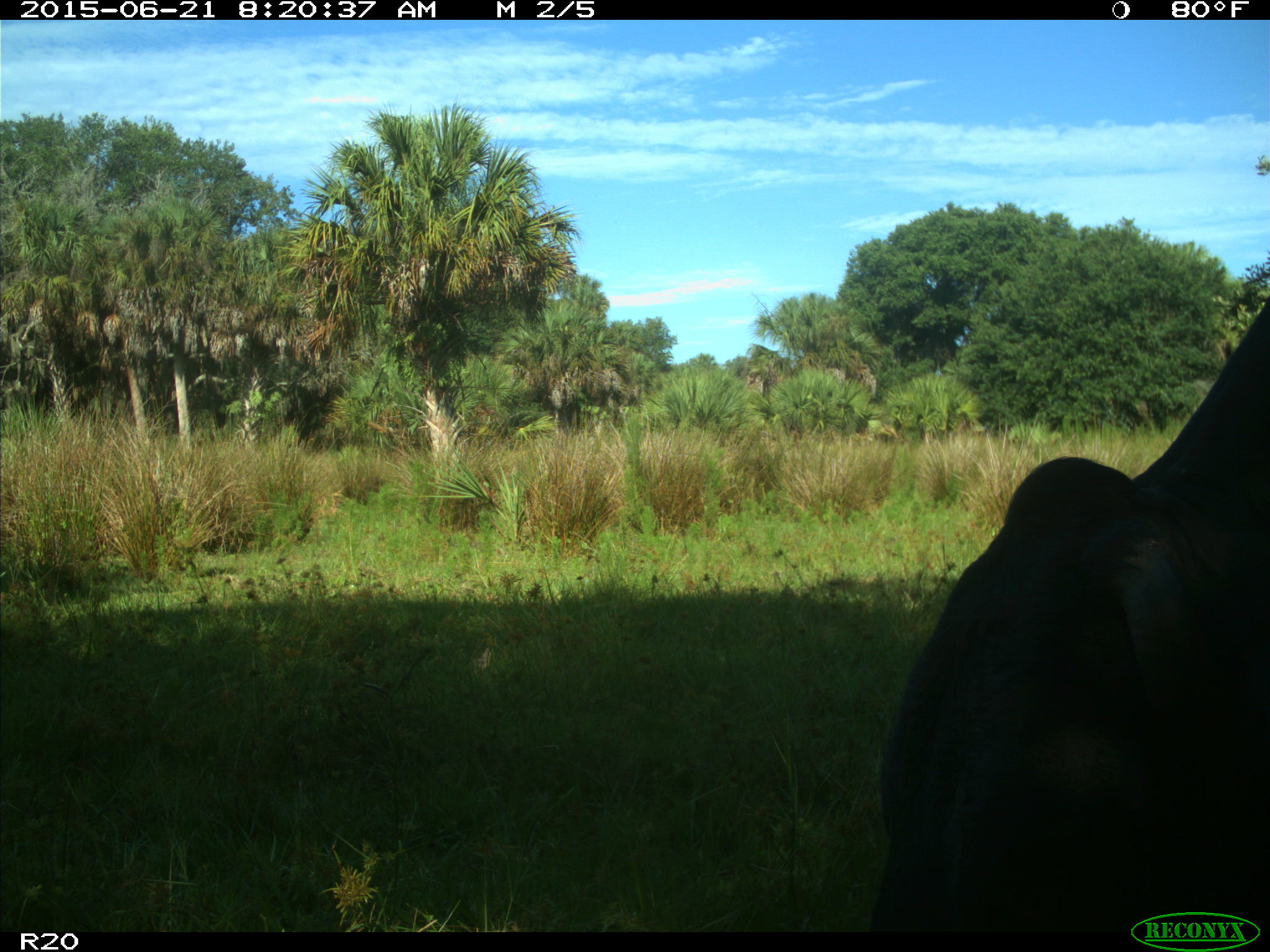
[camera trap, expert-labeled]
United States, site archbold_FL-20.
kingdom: Animalia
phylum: Chordata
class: Mammalia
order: Artiodactyla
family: Bovidae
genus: Bos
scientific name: Bos taurus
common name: domestic cow